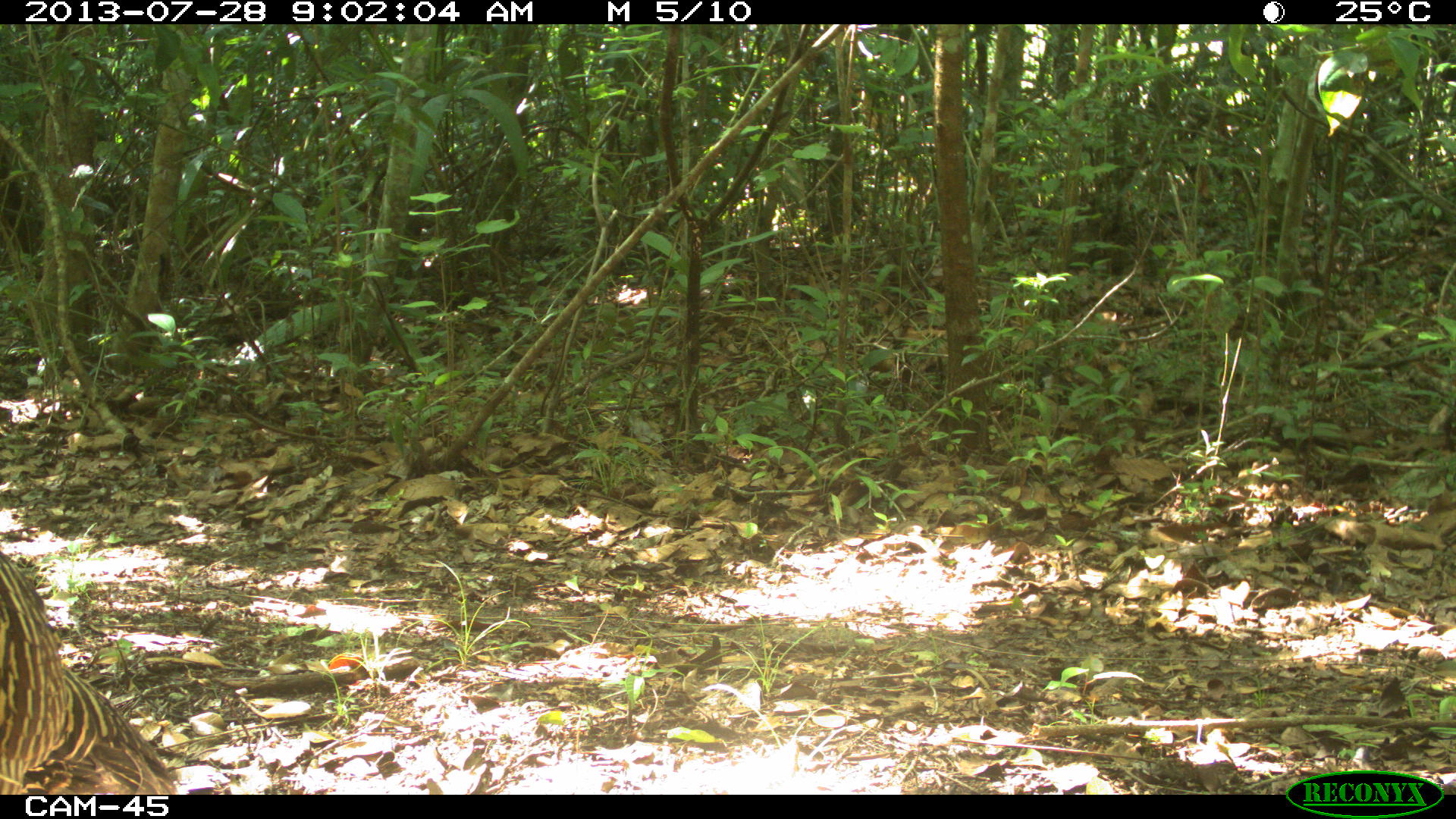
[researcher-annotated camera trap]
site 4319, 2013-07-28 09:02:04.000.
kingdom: Animalia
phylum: Chordata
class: Aves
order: Galliformes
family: Cracidae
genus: Crax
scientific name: Crax rubra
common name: great curassow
Crax rubra (great curassow), count 1, sex female.